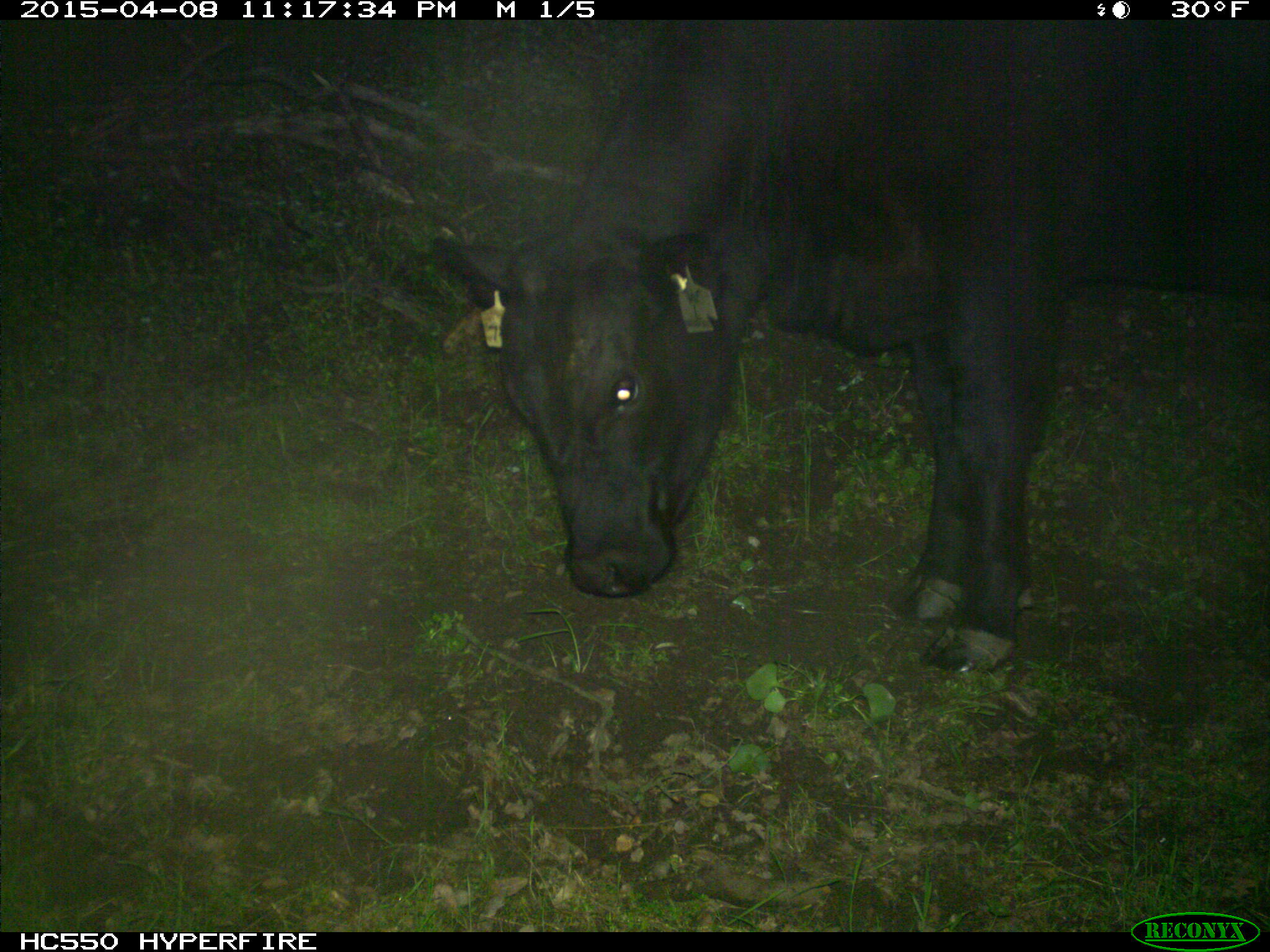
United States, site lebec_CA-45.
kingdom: Animalia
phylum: Chordata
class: Mammalia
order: Artiodactyla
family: Bovidae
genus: Bos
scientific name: Bos taurus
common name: domestic cow